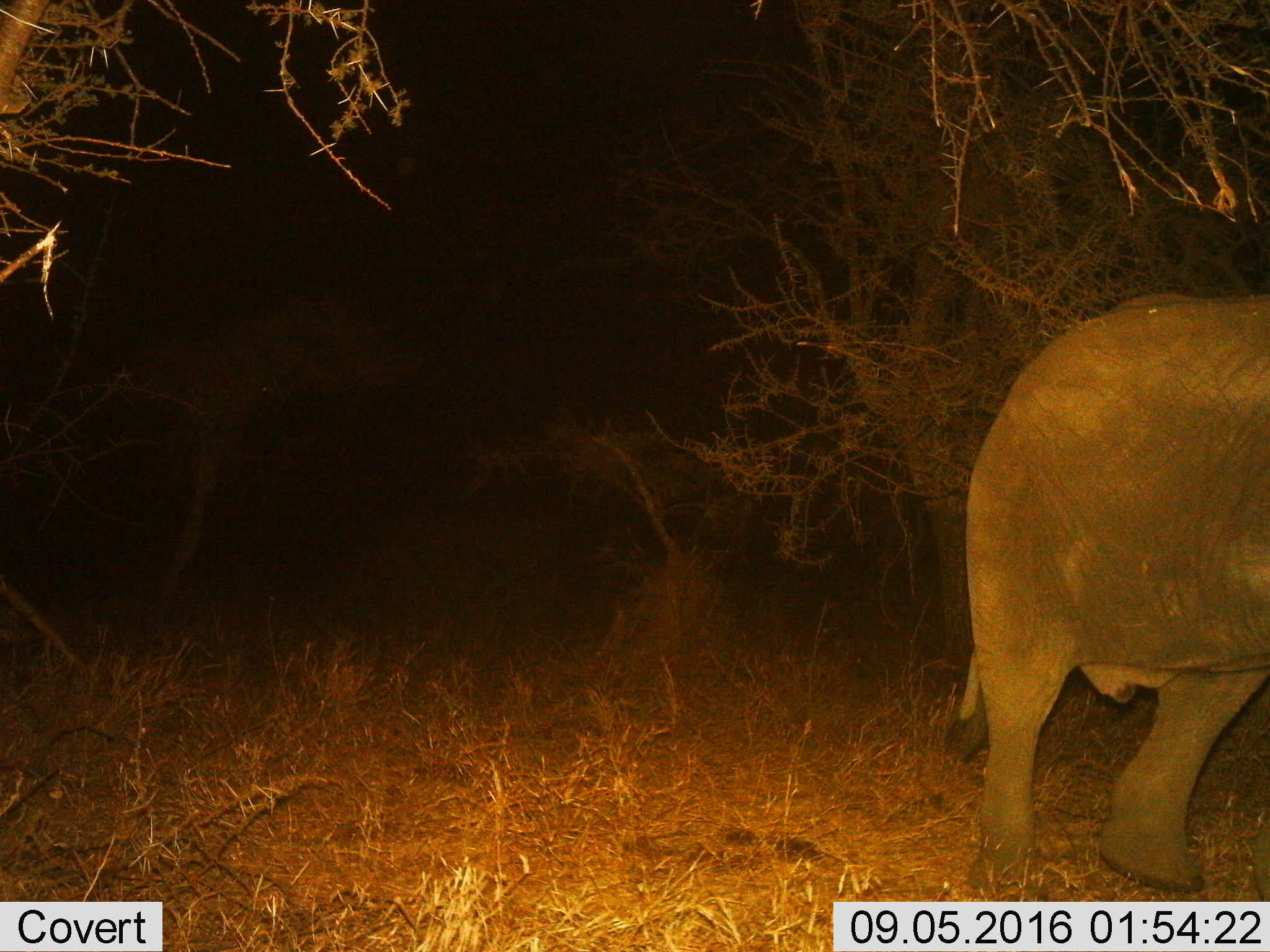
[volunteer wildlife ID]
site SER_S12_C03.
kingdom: Animalia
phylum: Chordata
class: Mammalia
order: Proboscidea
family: Elephantidae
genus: Loxodonta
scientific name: Loxodonta africana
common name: african bush elephant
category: elephant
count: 1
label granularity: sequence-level